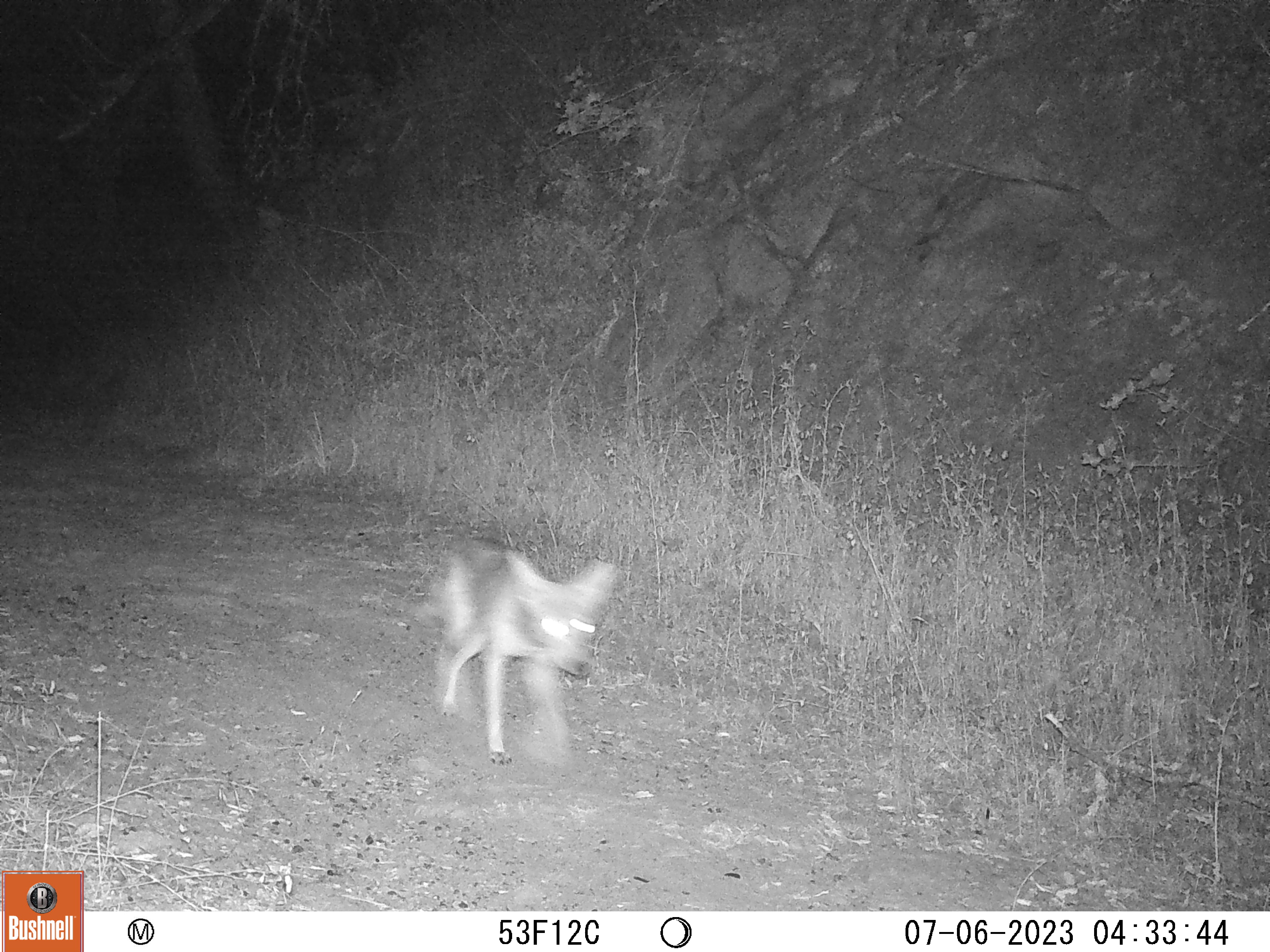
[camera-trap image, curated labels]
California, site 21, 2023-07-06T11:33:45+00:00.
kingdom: Animalia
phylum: Chordata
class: Mammalia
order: Carnivora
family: Canidae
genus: Canis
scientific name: Canis latrans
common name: coyote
Coyote (Canis latrans).